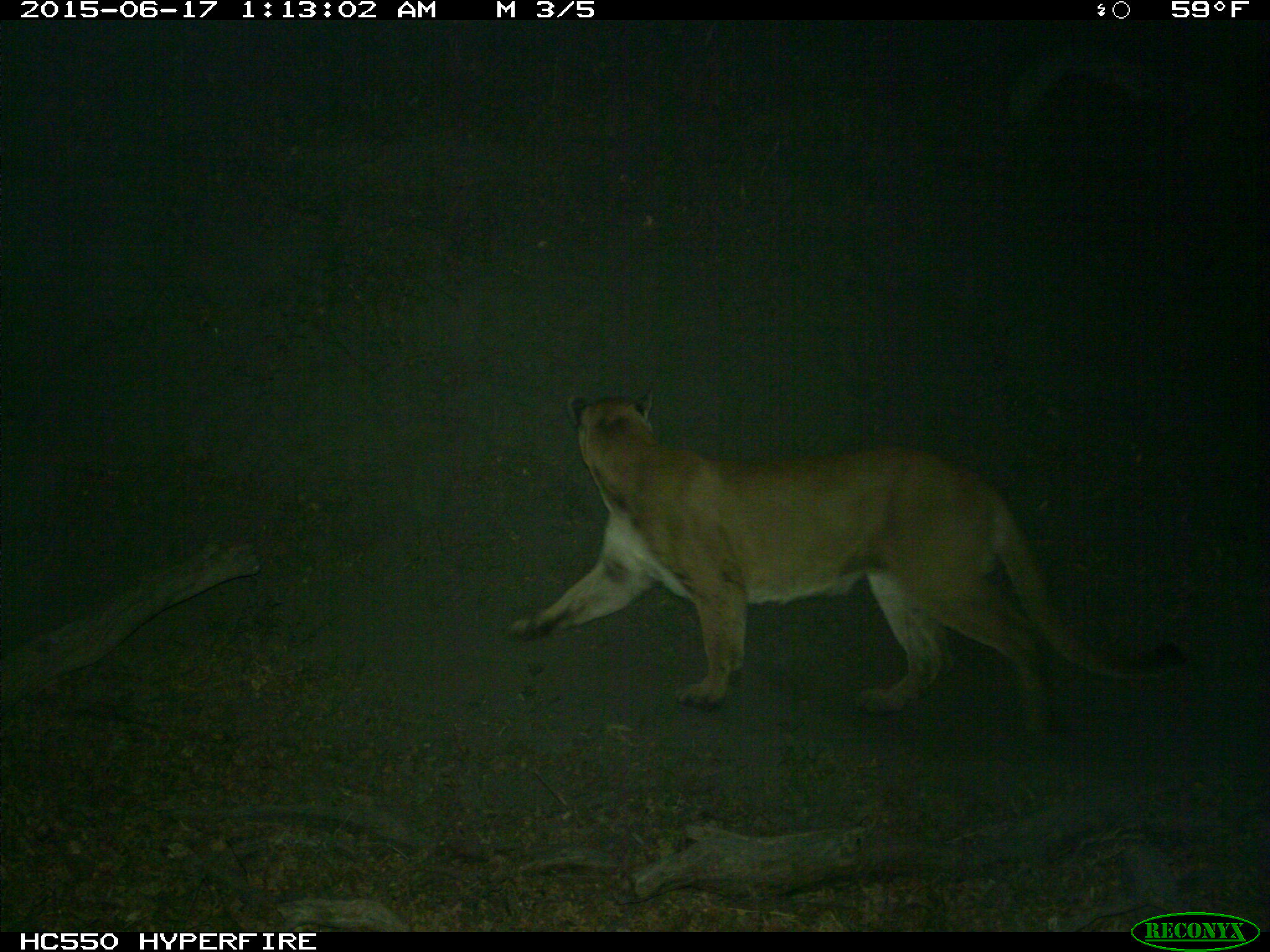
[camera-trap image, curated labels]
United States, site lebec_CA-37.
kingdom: Animalia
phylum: Chordata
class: Mammalia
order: Carnivora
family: Felidae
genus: Puma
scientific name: Puma concolor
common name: mountain lion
Puma concolor (mountain lion).